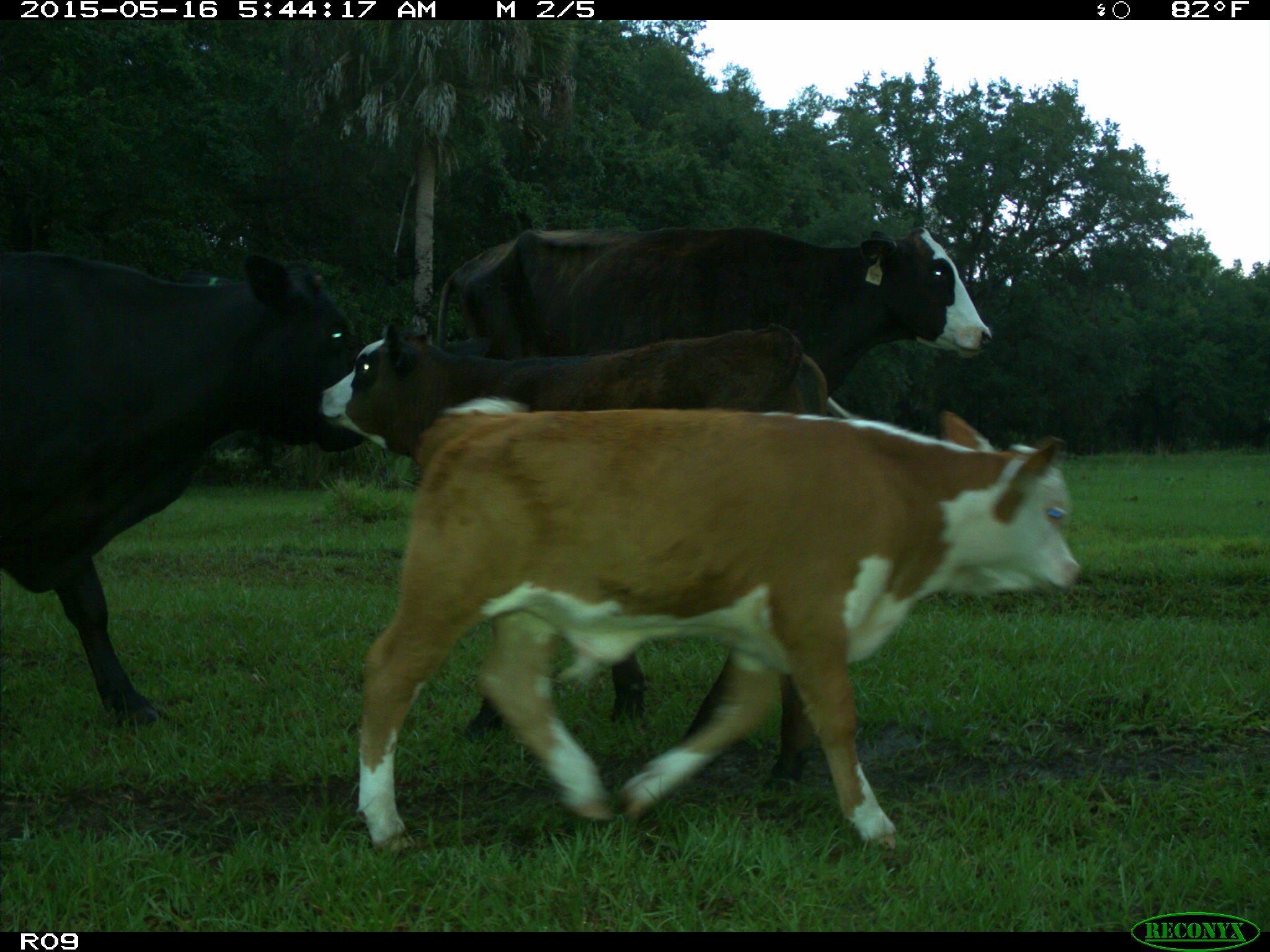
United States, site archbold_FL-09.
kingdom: Animalia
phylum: Chordata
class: Mammalia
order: Artiodactyla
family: Bovidae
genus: Bos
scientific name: Bos taurus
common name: domestic cow